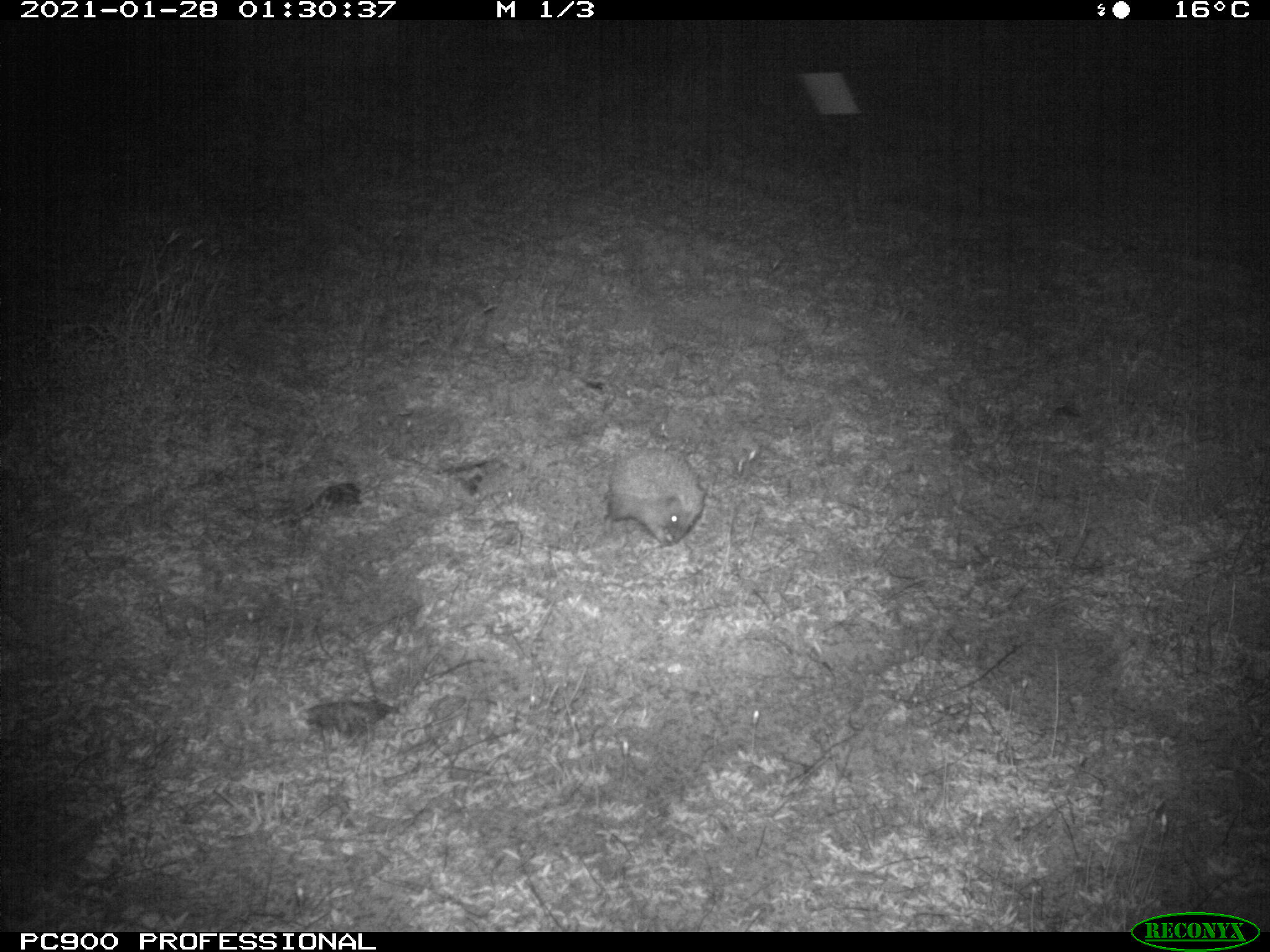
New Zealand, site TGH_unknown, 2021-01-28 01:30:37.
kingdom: Animalia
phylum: Chordata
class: Mammalia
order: Eulipotyphla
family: Erinaceidae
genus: Erinaceus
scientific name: Erinaceus europaeus europaeus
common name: european hedgehog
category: hedgehog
Hedgehog (european hedgehog) (Erinaceus europaeus europaeus).